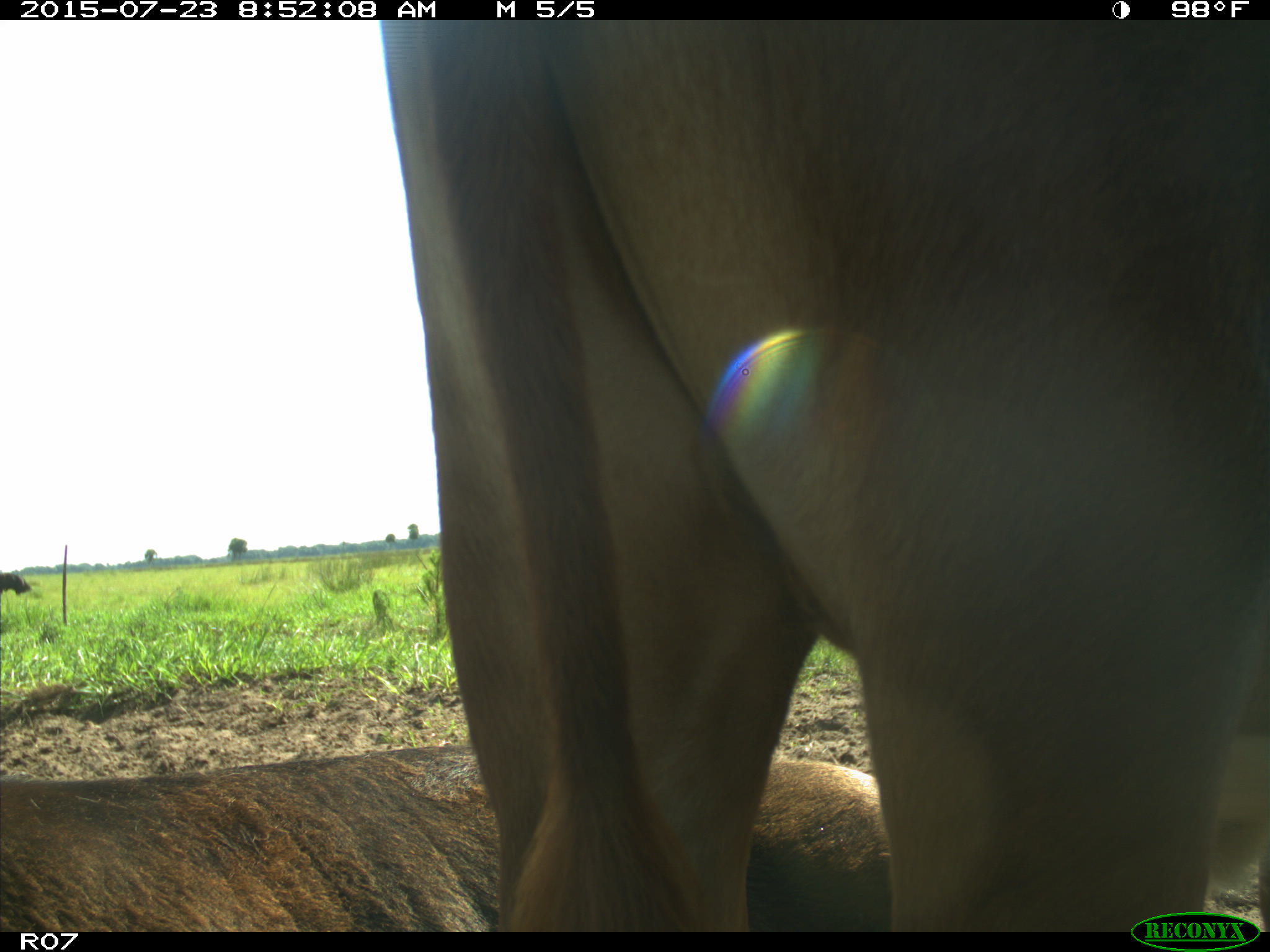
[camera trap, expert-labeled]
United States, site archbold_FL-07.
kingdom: Animalia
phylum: Chordata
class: Mammalia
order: Artiodactyla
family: Bovidae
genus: Bos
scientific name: Bos taurus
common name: domestic cow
Bos taurus (domestic cow).